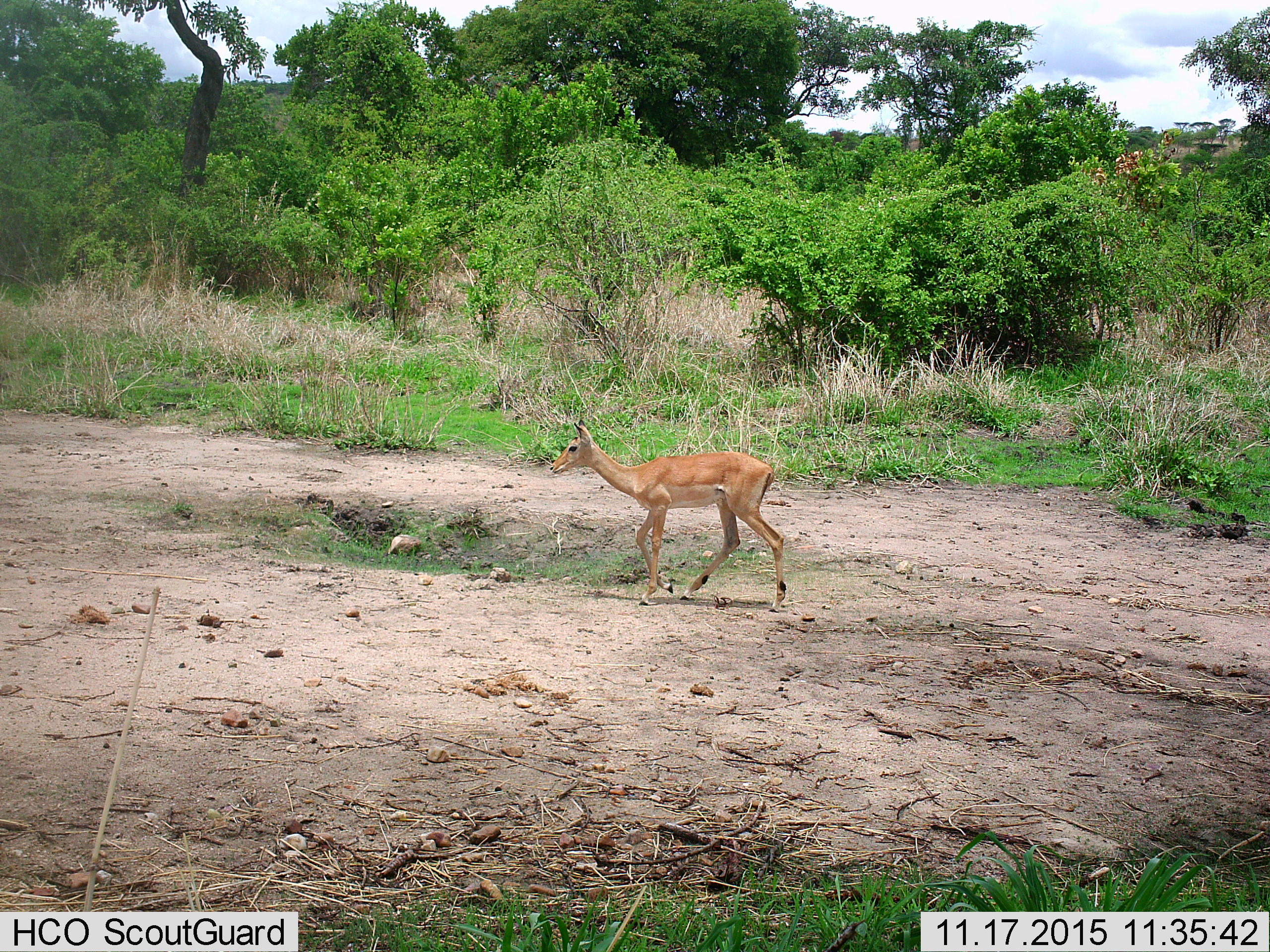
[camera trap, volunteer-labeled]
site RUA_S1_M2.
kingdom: Animalia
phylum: Chordata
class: Mammalia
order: Artiodactyla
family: Bovidae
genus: Aepyceros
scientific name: Aepyceros melampus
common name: impala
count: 1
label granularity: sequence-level